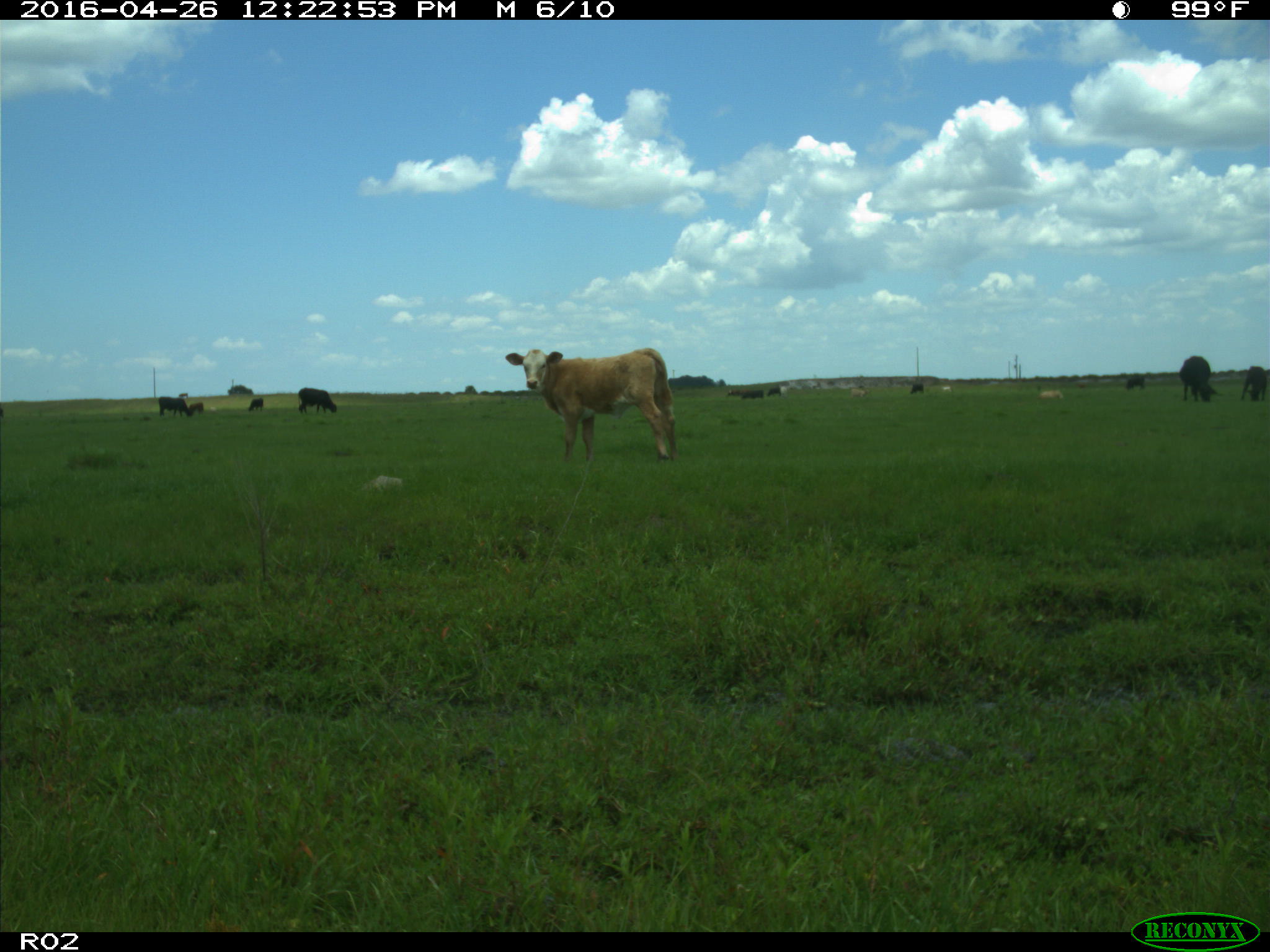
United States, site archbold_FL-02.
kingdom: Animalia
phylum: Chordata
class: Mammalia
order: Artiodactyla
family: Bovidae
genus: Bos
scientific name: Bos taurus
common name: domestic cow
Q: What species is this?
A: Bos taurus (domestic cow).